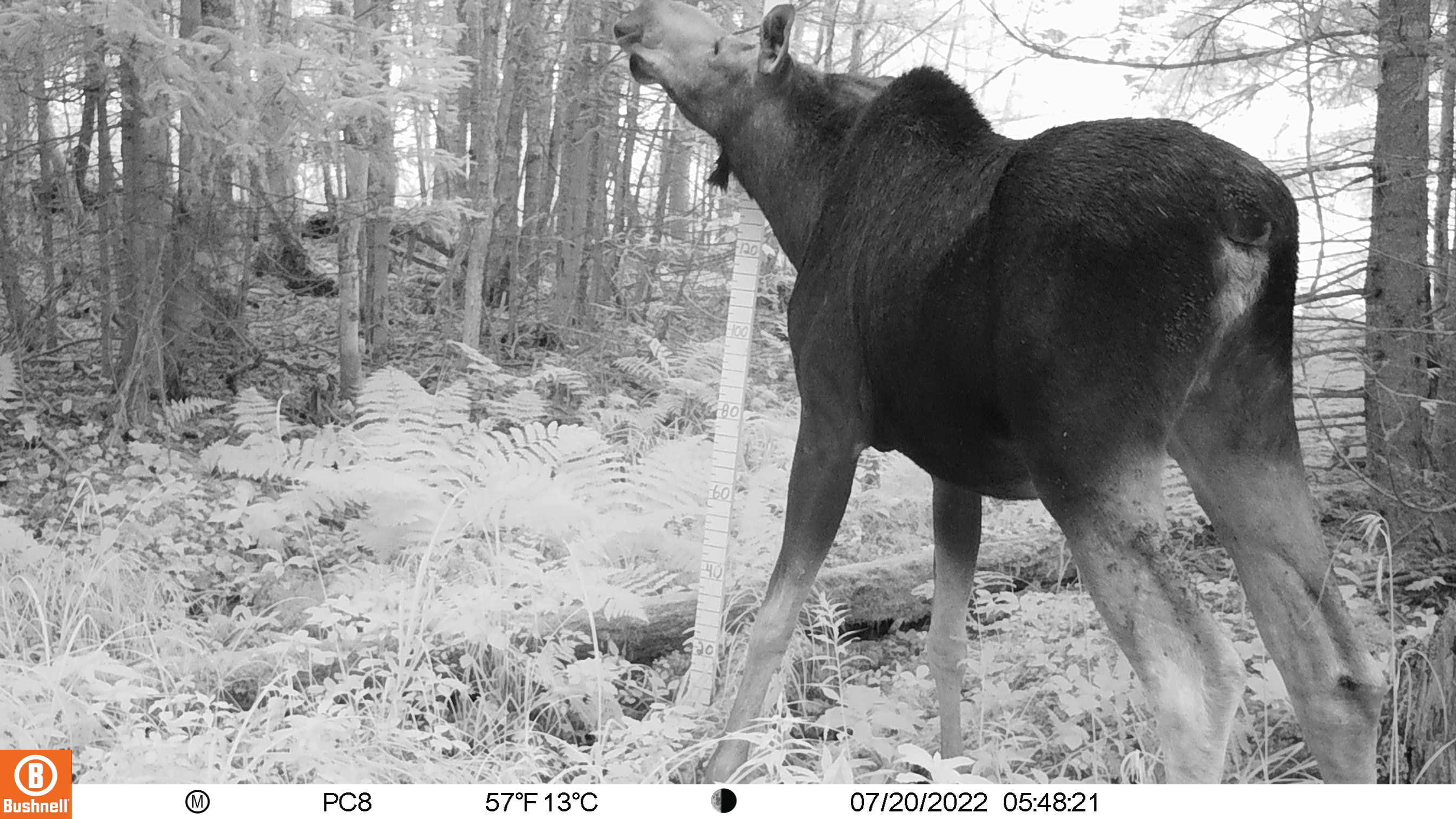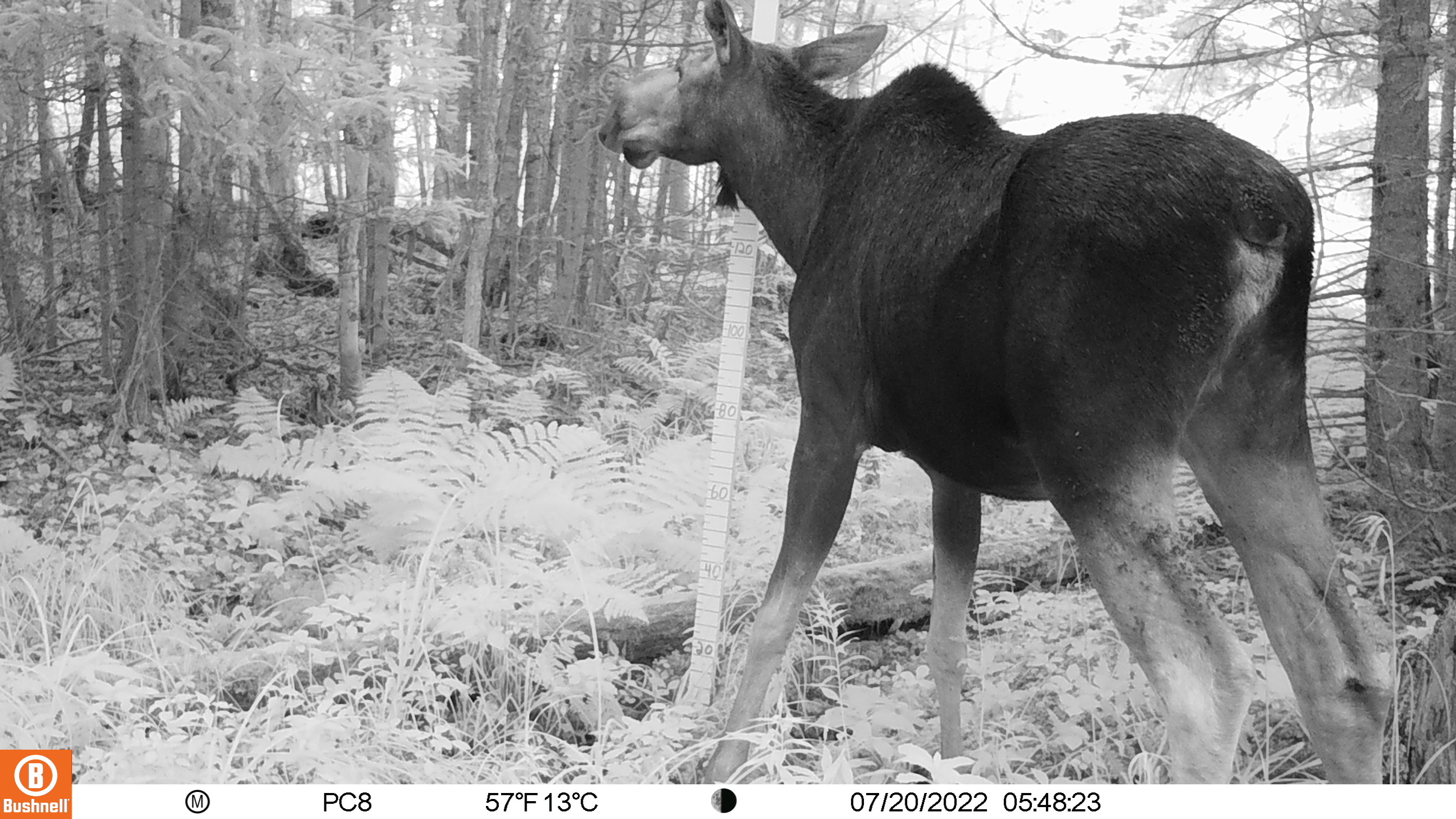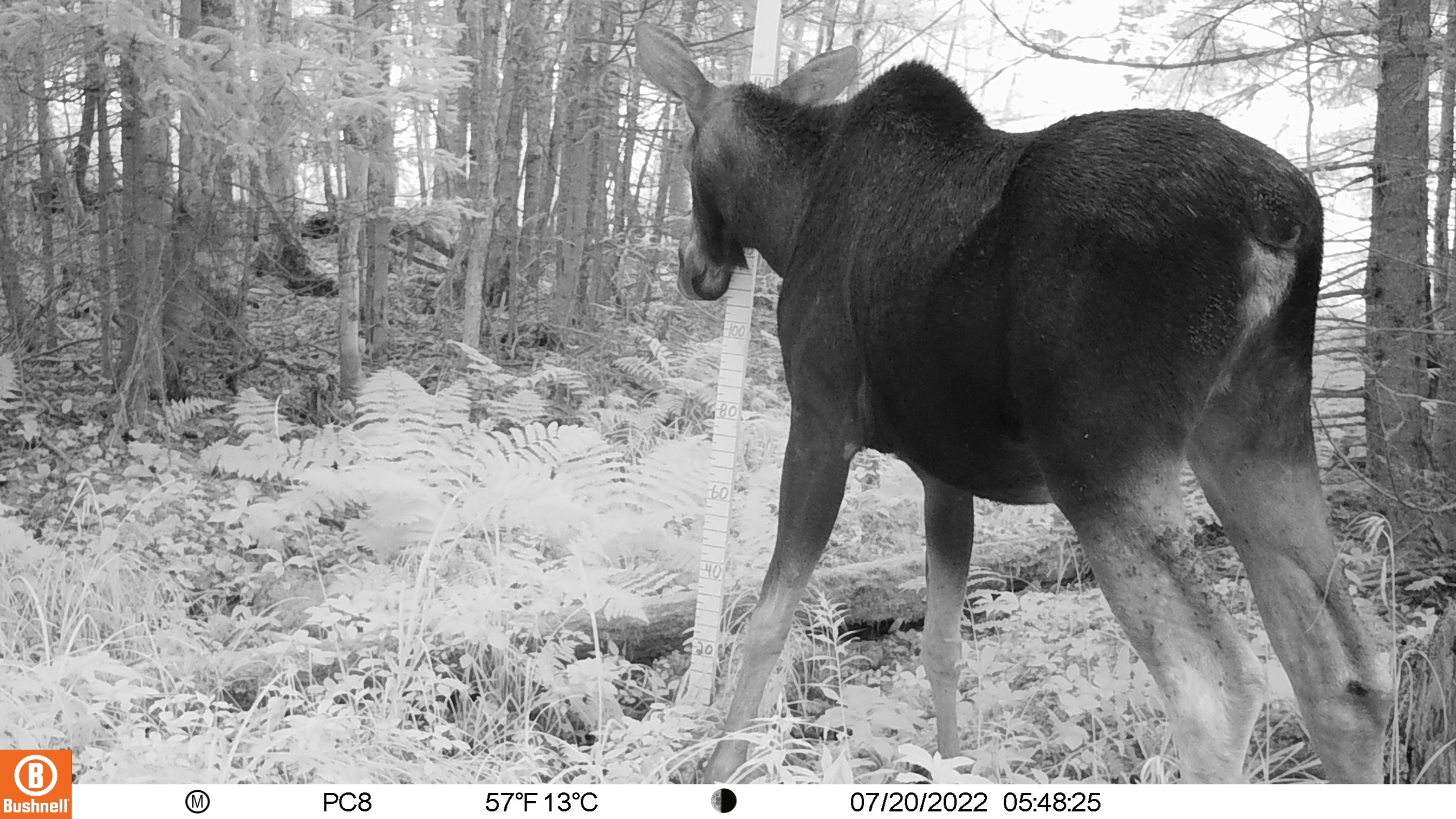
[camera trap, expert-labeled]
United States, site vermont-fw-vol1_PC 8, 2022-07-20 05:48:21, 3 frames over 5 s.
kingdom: Animalia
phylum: Chordata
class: Mammalia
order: Artiodactyla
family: Cervidae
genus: Alces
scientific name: Alces alces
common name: moose